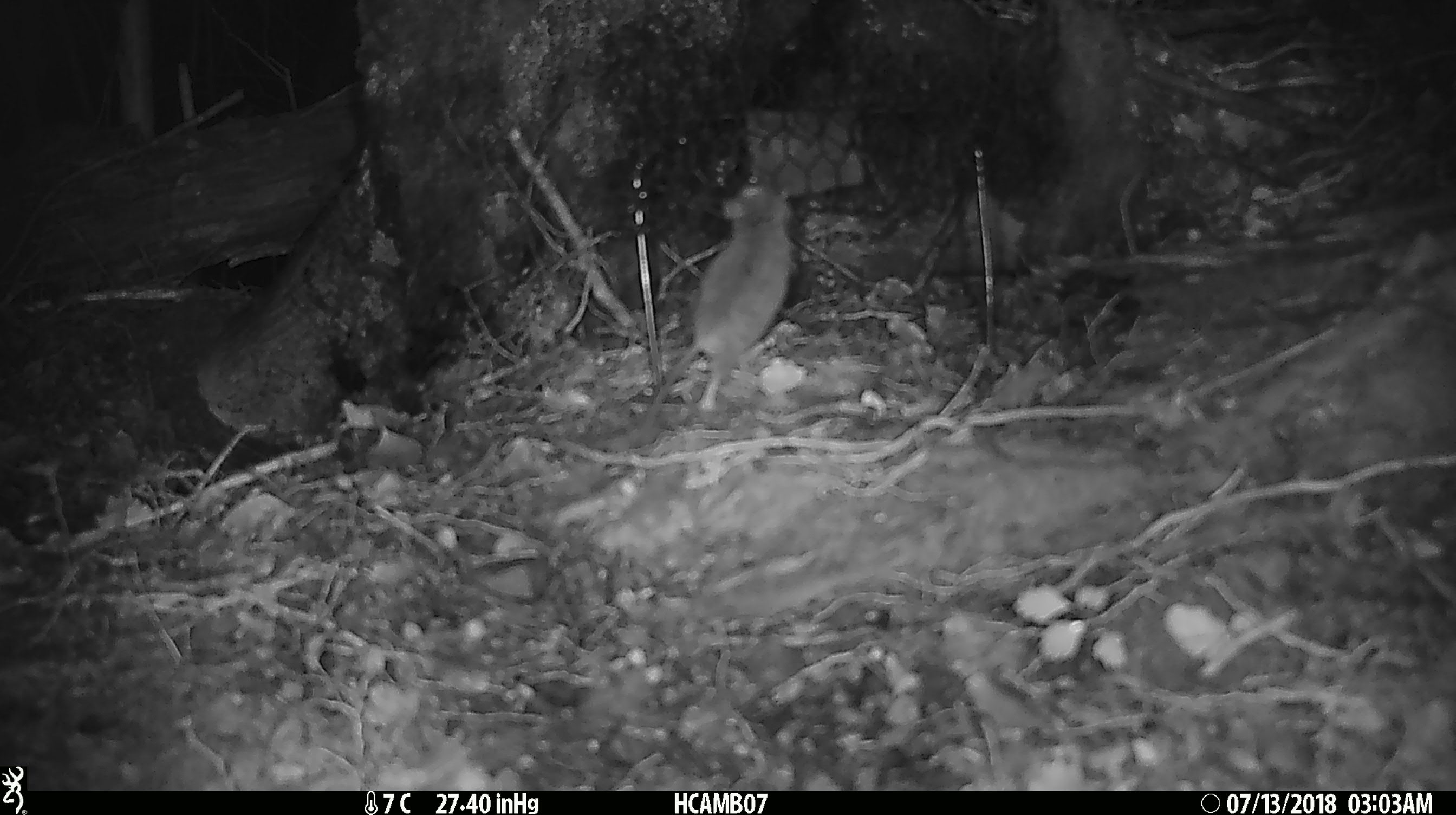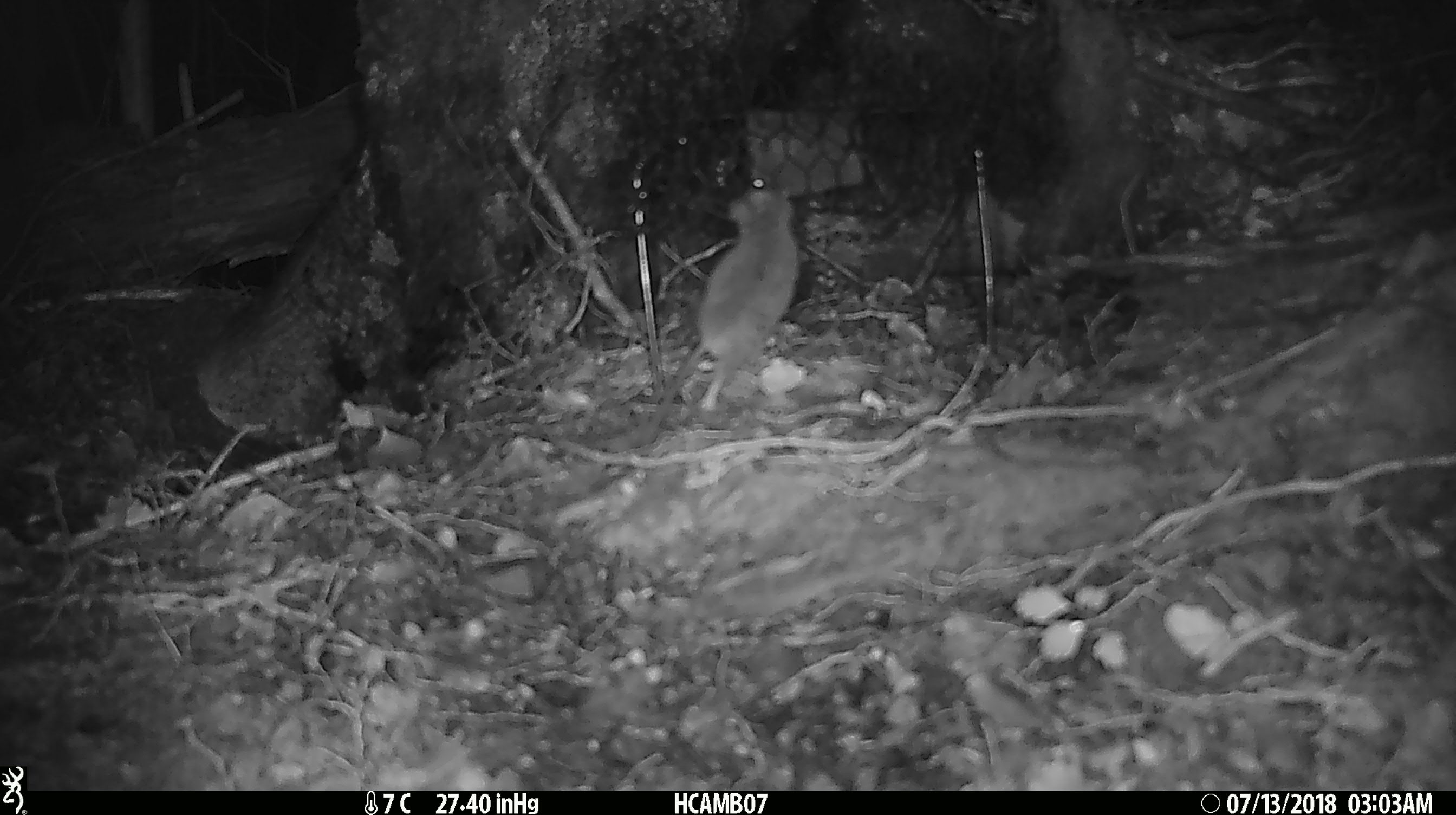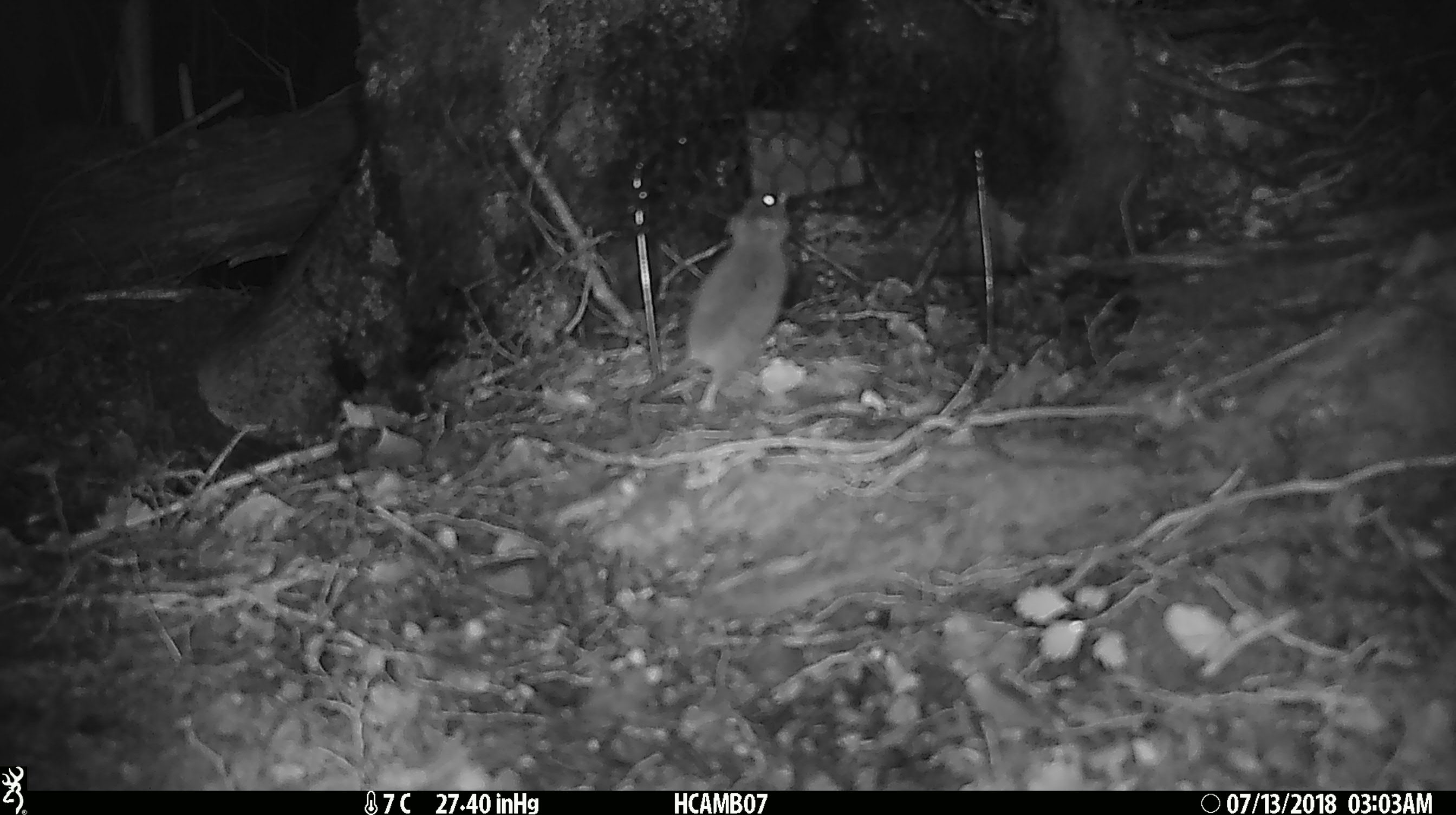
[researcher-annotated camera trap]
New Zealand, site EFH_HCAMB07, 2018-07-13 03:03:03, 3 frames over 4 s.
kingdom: Animalia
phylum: Chordata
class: Mammalia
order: Rodentia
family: Muridae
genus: Mus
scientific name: Mus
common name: mouse